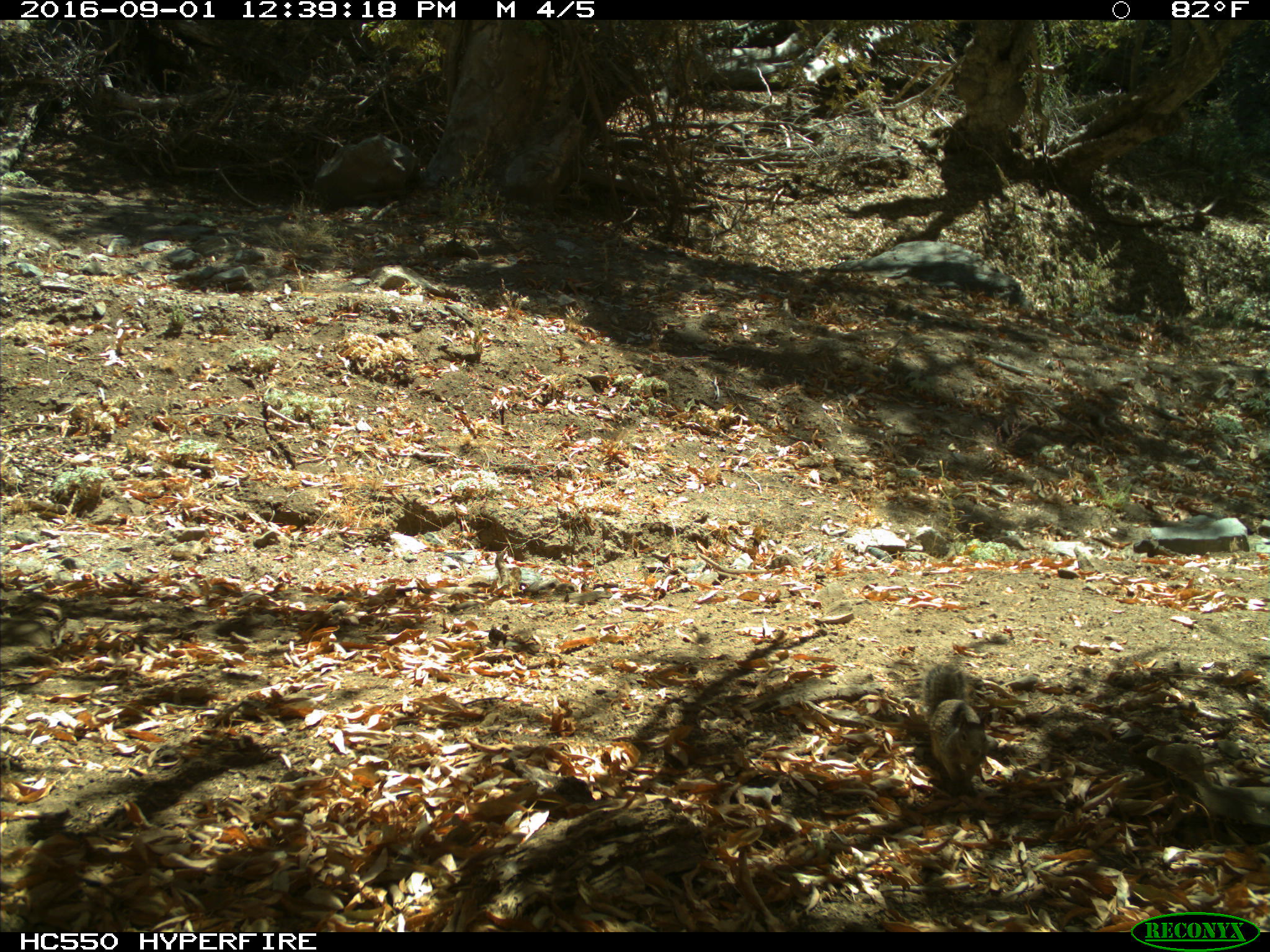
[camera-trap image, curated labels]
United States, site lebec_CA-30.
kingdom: Animalia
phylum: Chordata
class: Mammalia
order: Rodentia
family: Sciuridae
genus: Otospermophilus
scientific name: Otospermophilus beecheyi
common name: california ground squirrel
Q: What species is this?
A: Otospermophilus beecheyi (california ground squirrel).